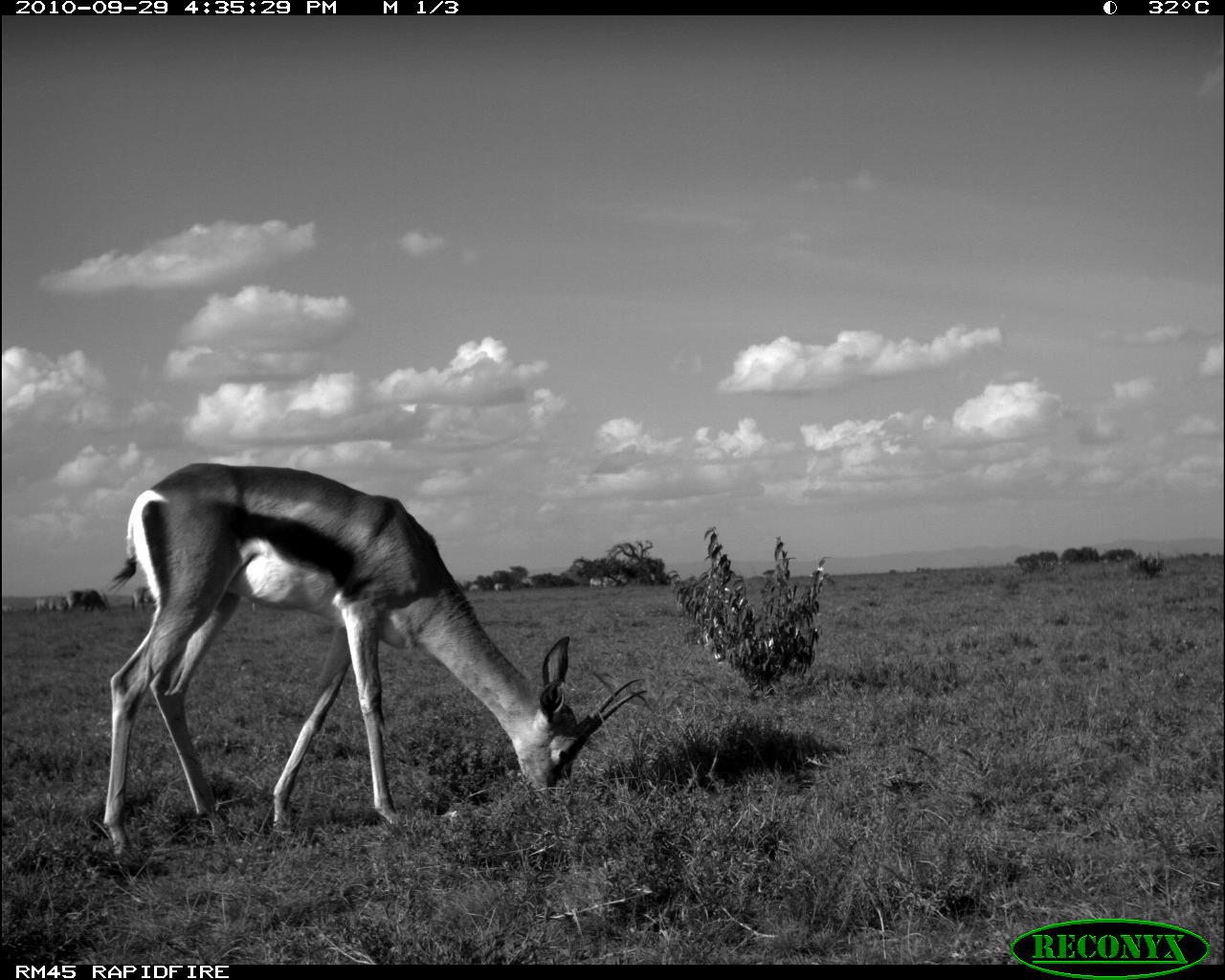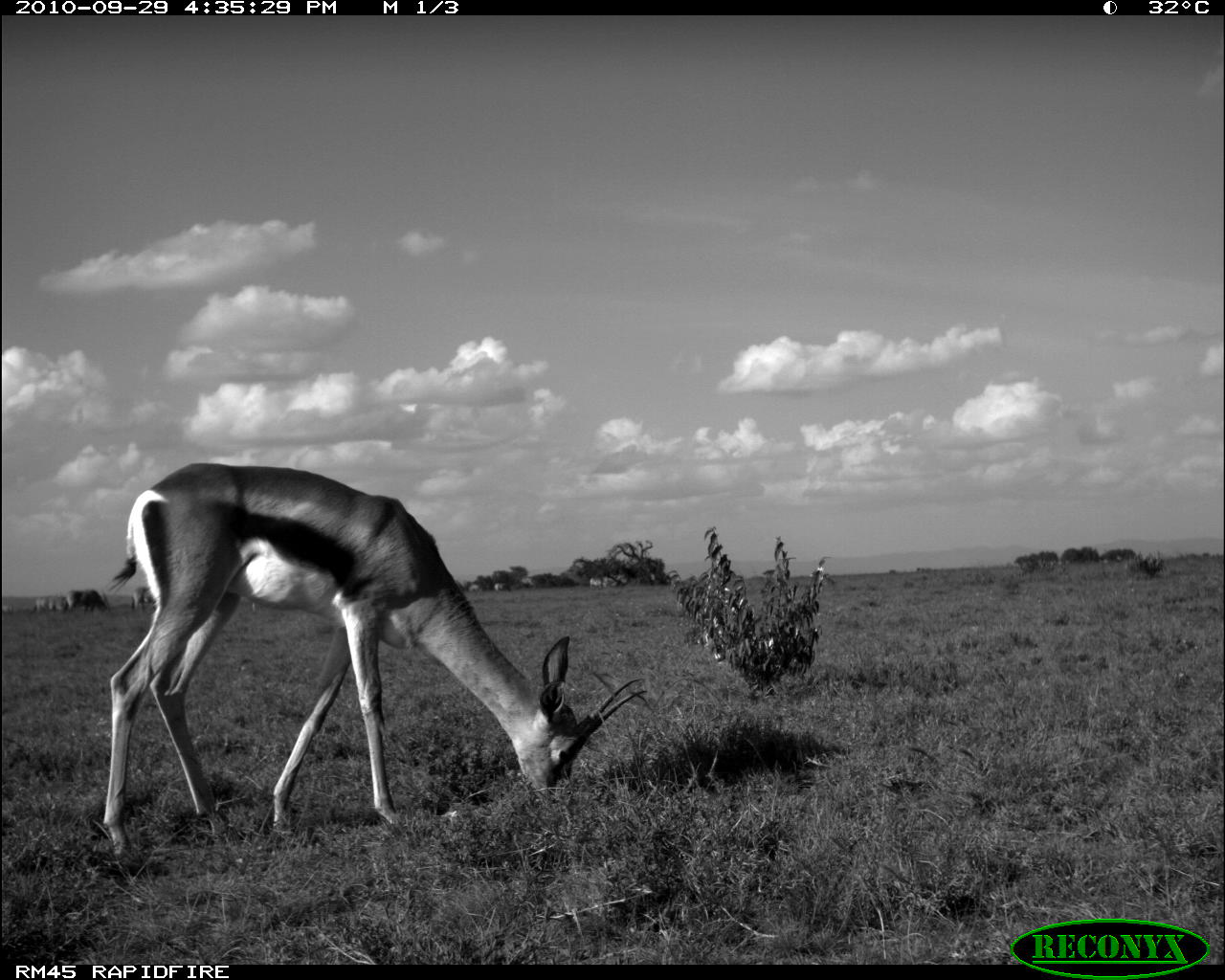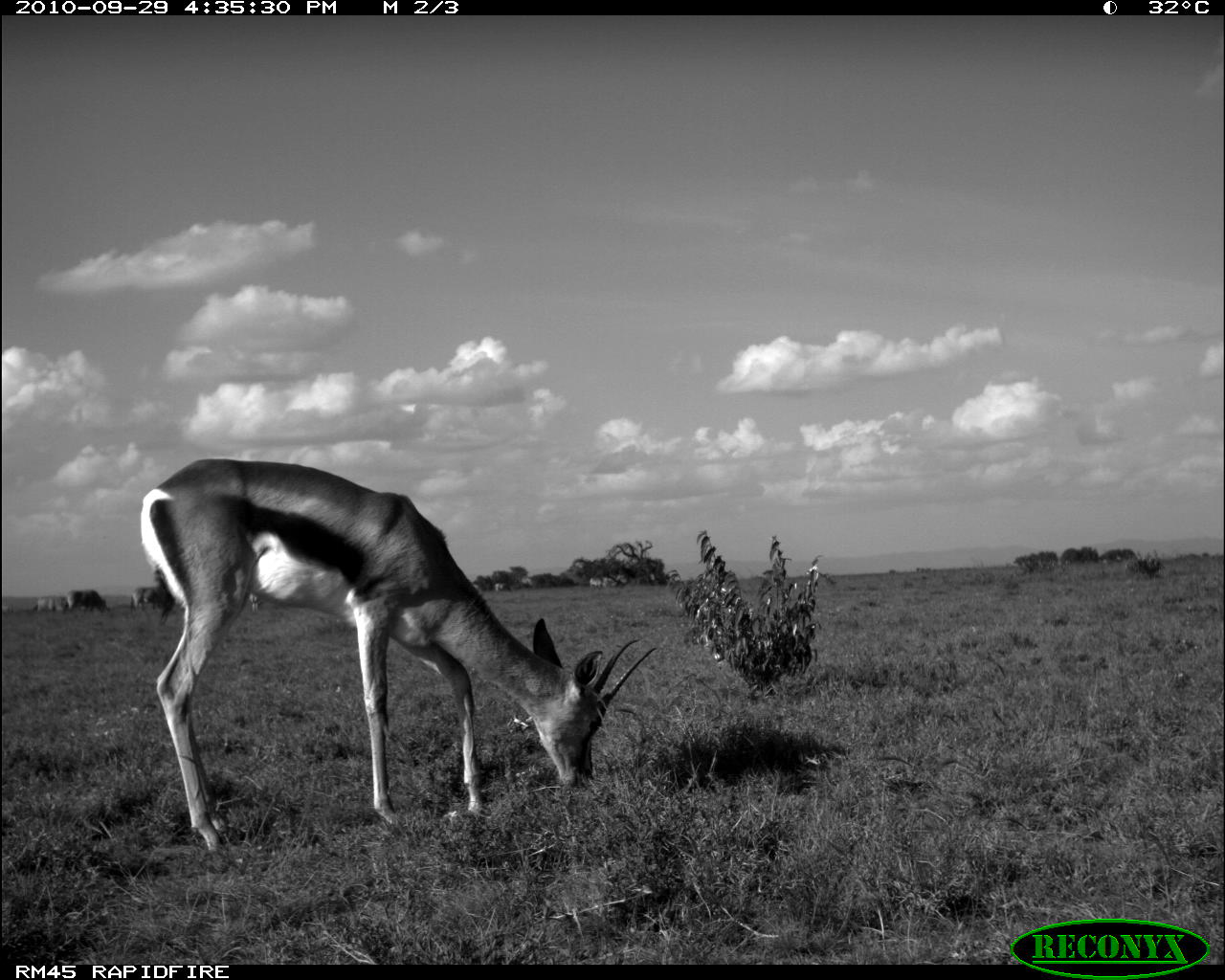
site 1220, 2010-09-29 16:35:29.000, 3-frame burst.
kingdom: Animalia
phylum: Chordata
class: Mammalia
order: Artiodactyla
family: Bovidae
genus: Nanger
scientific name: Nanger granti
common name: grant's gazelle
Nanger granti (grant's gazelle), count 1.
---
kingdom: Animalia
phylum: Chordata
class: Mammalia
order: Artiodactyla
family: Bovidae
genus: Oryx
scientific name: Oryx beisa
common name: east african oryx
Oryx beisa (east african oryx), count 3.